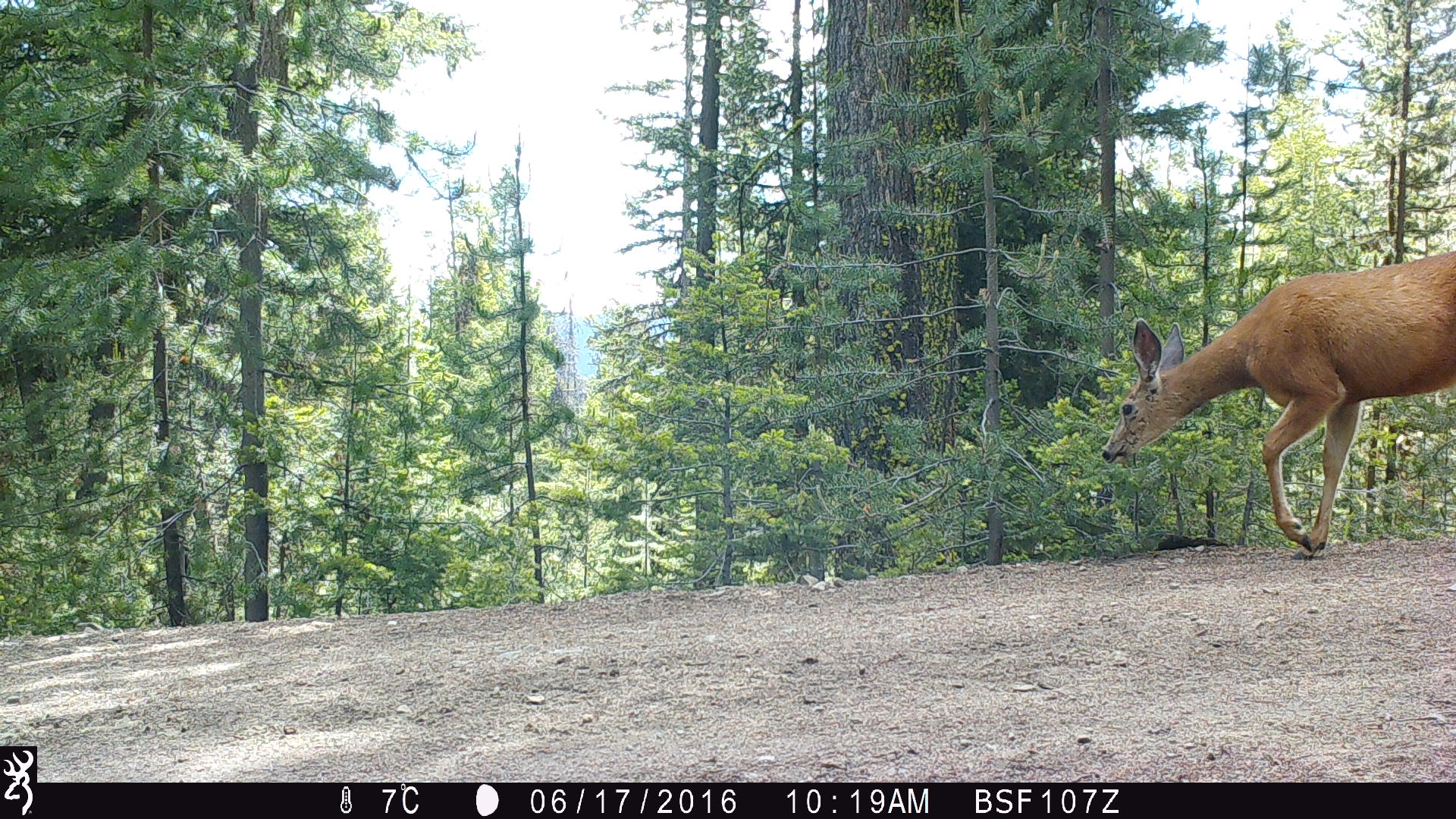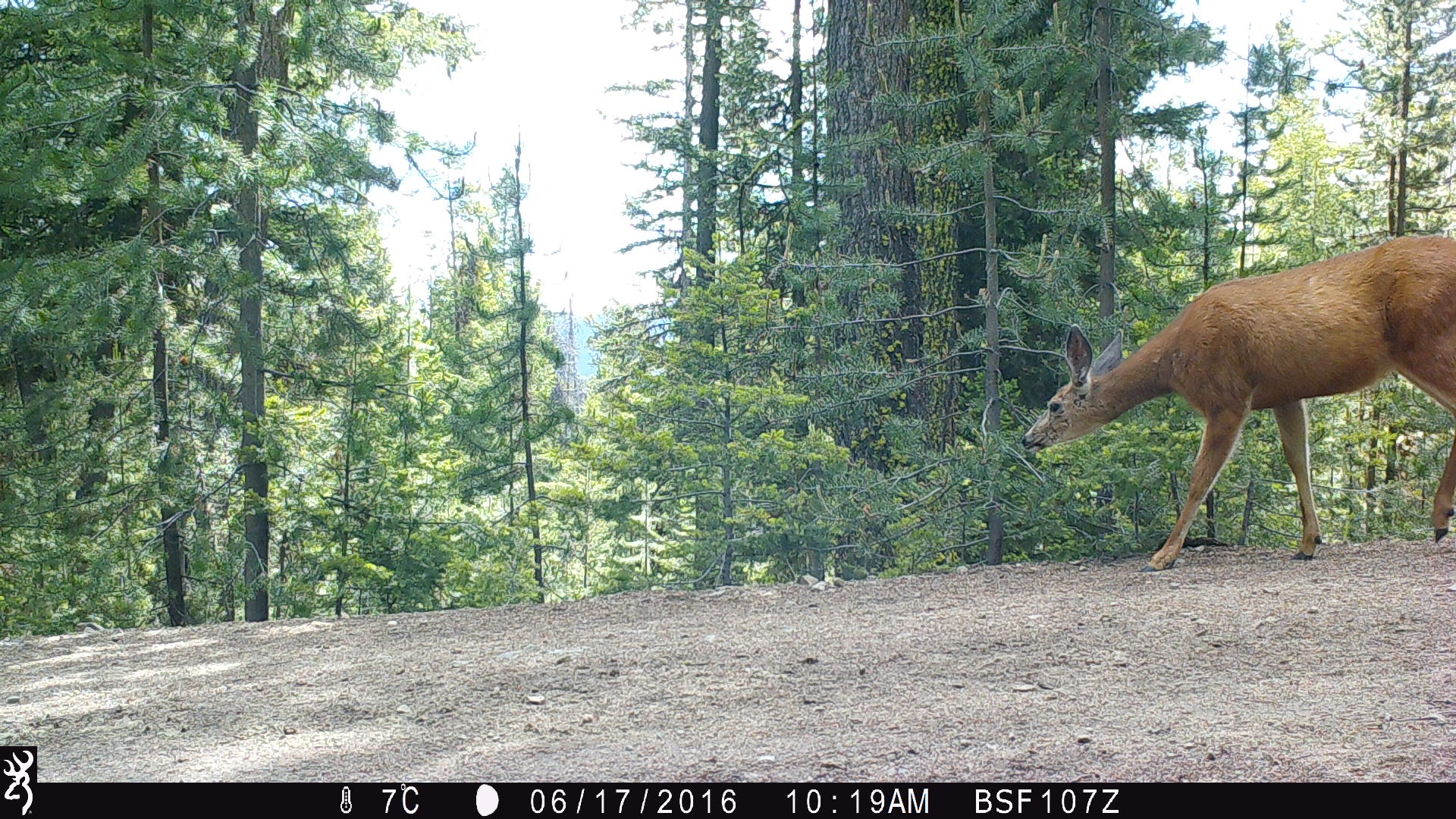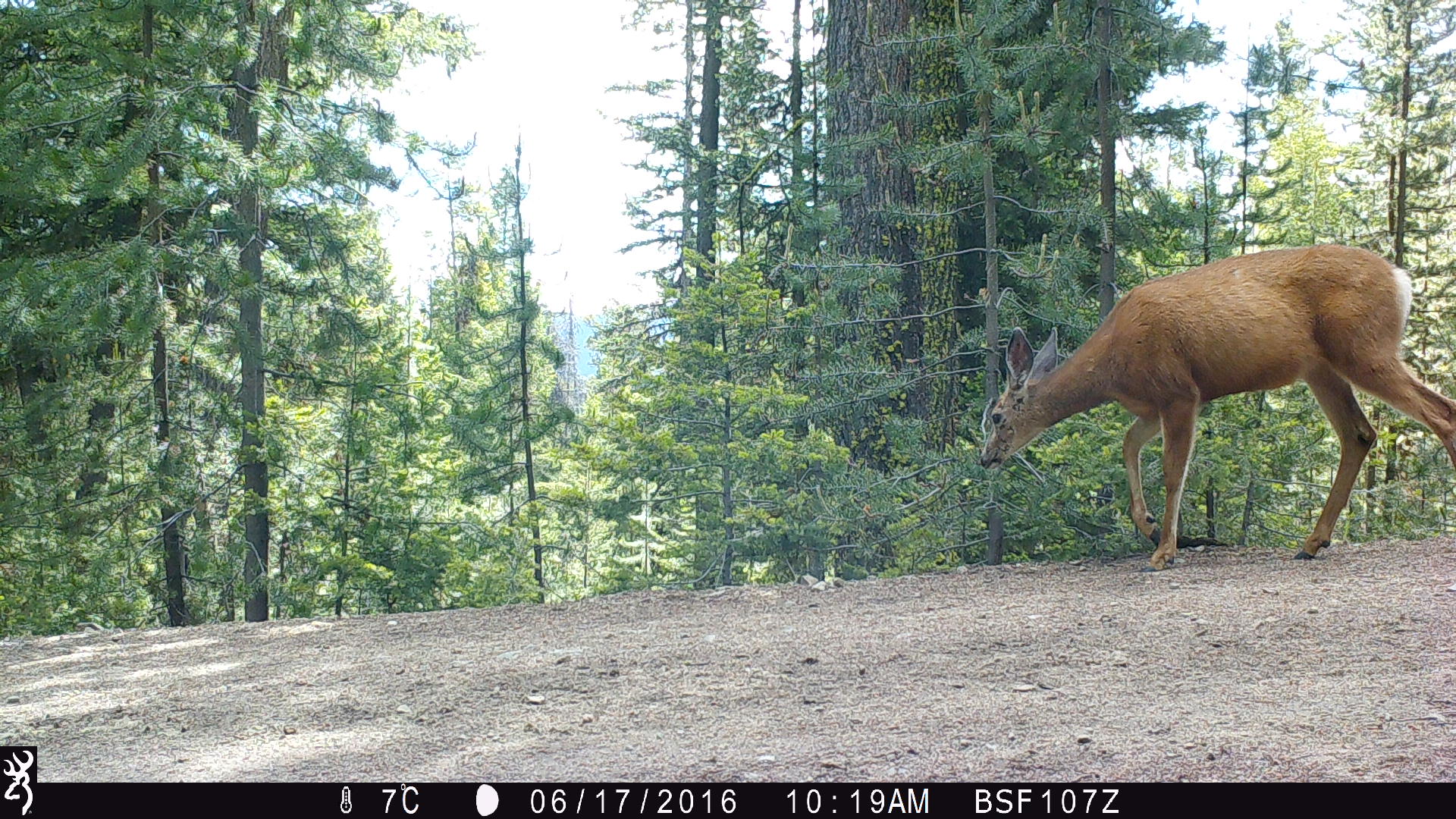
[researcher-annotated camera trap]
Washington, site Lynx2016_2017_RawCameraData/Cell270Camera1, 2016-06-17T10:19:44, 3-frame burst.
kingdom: Animalia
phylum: Chordata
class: Mammalia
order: Artiodactyla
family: Cervidae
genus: Odocoileus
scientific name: Odocoileus hemionus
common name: mule deer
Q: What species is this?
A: Odocoileus hemionus (mule deer).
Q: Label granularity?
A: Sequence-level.